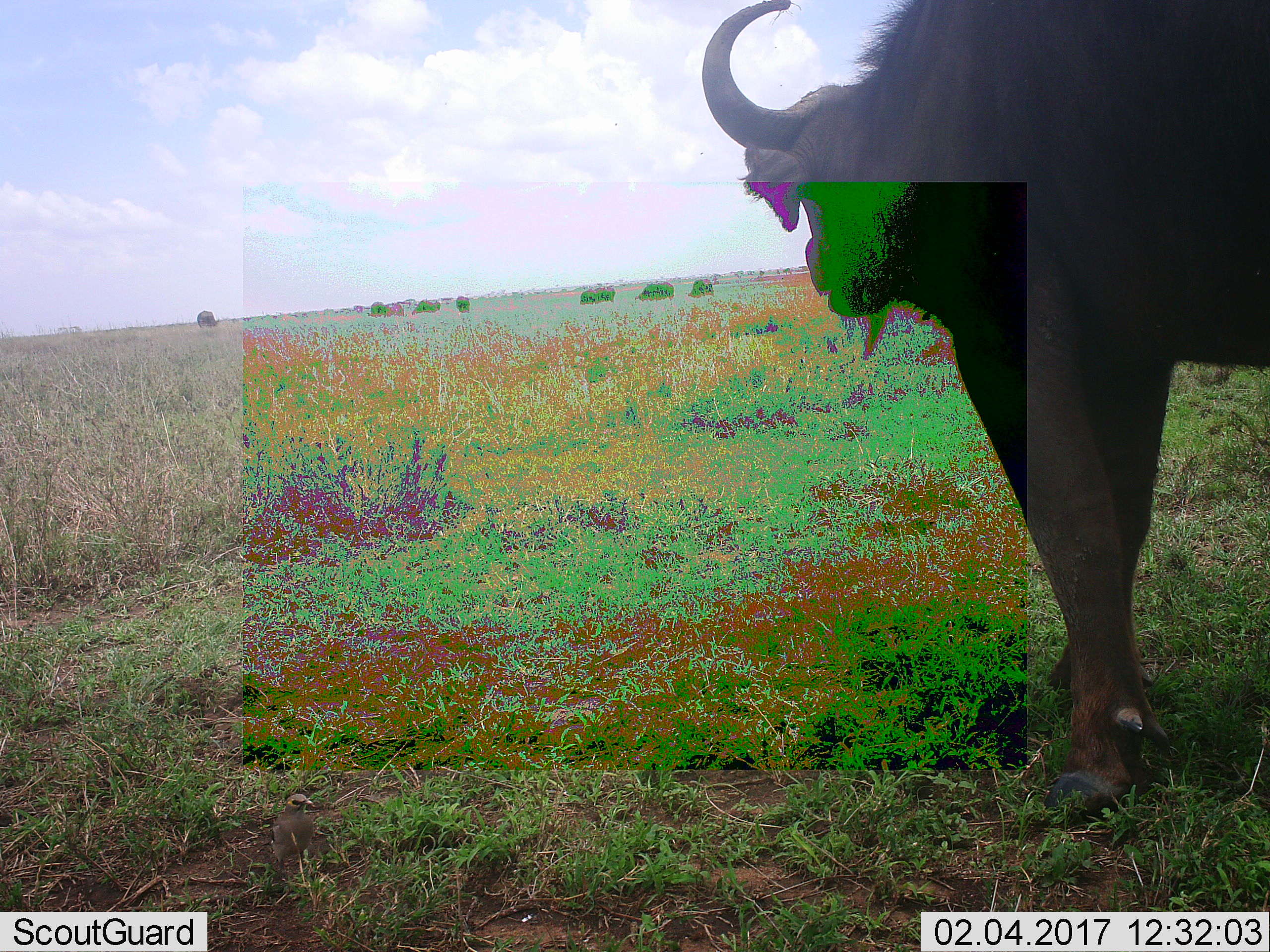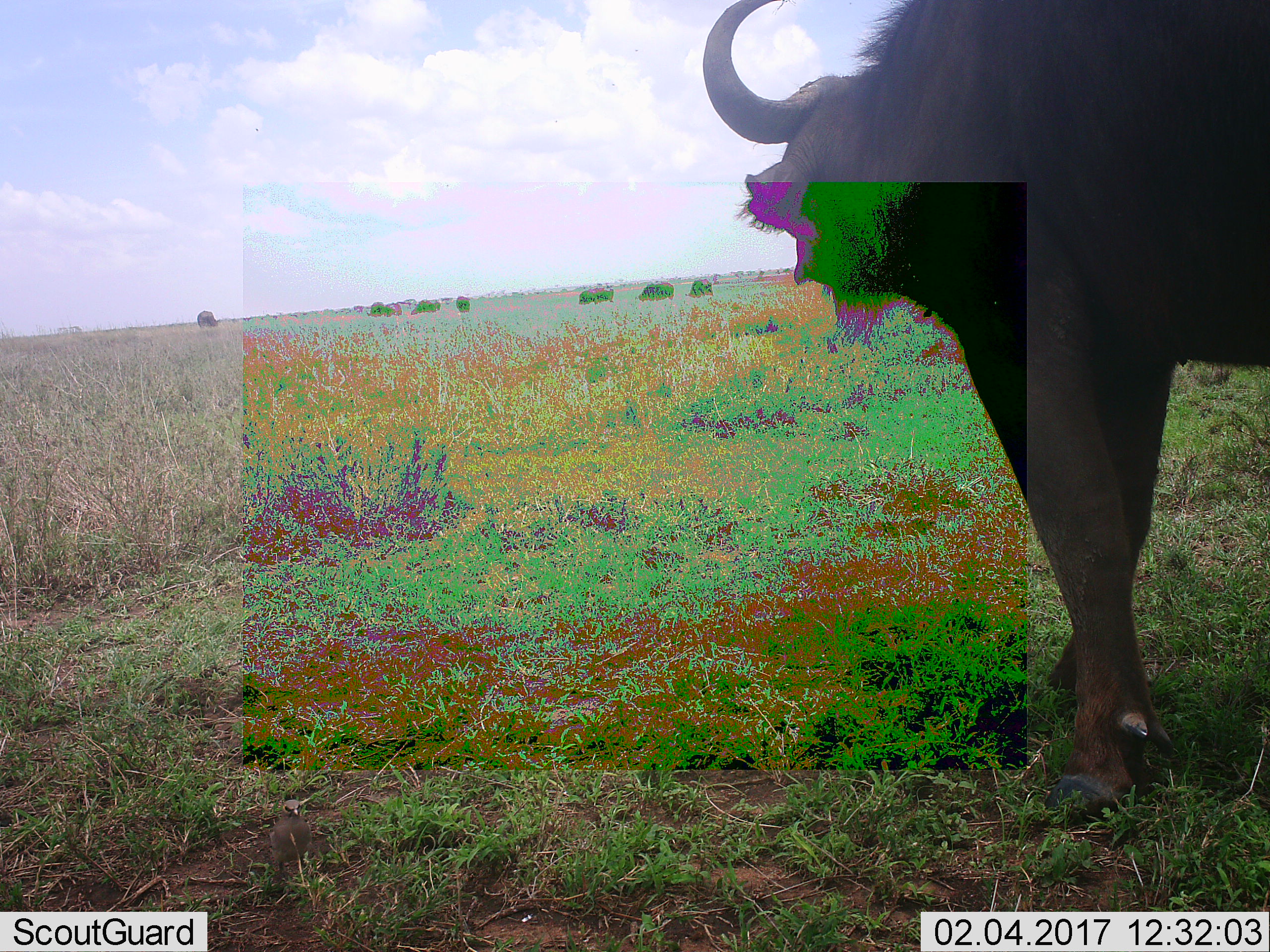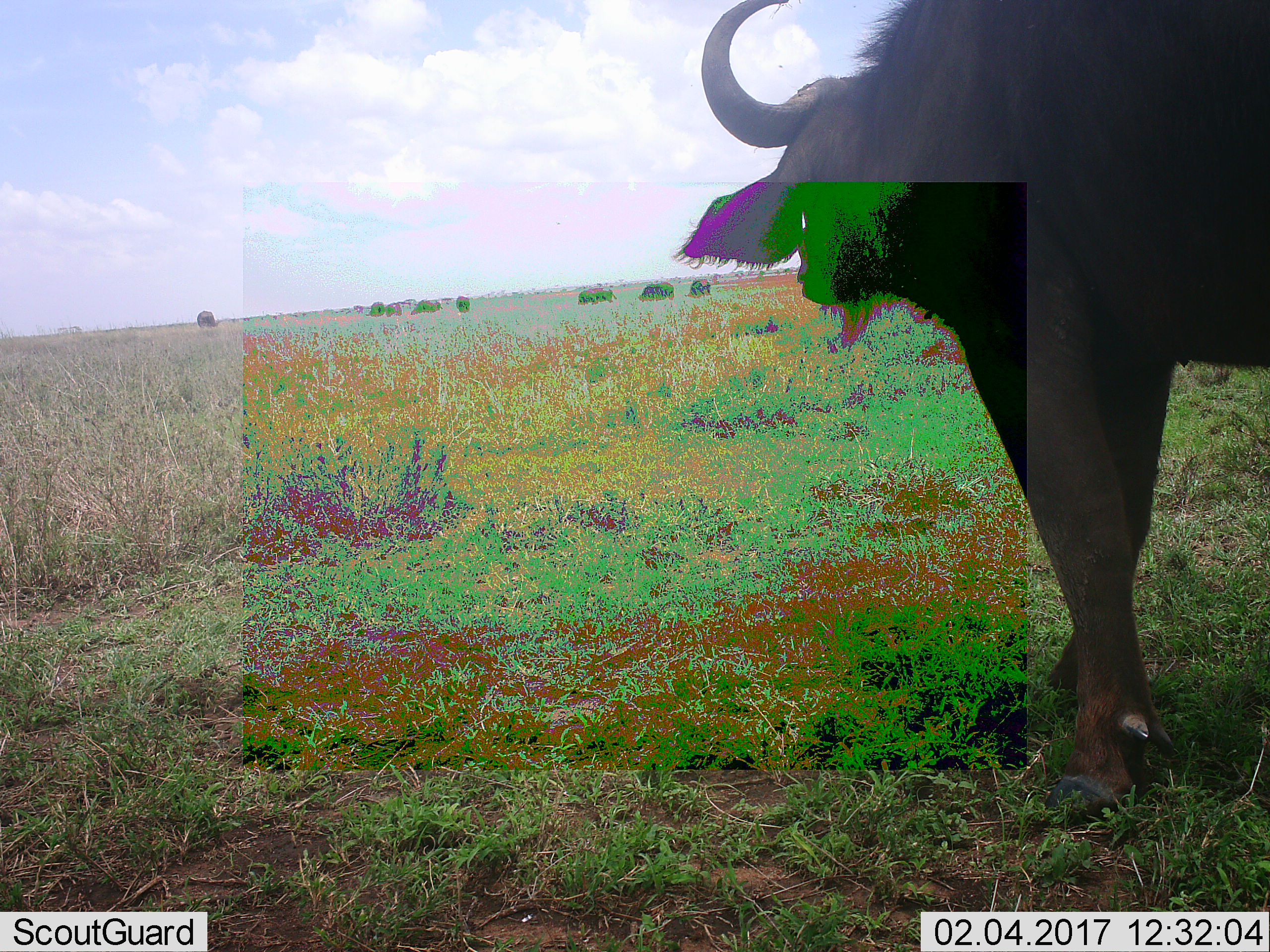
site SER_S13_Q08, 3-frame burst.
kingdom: Animalia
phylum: Chordata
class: Mammalia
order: Artiodactyla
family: Bovidae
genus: Syncerus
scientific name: Syncerus caffer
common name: african buffalo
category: buffalo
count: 9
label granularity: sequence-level